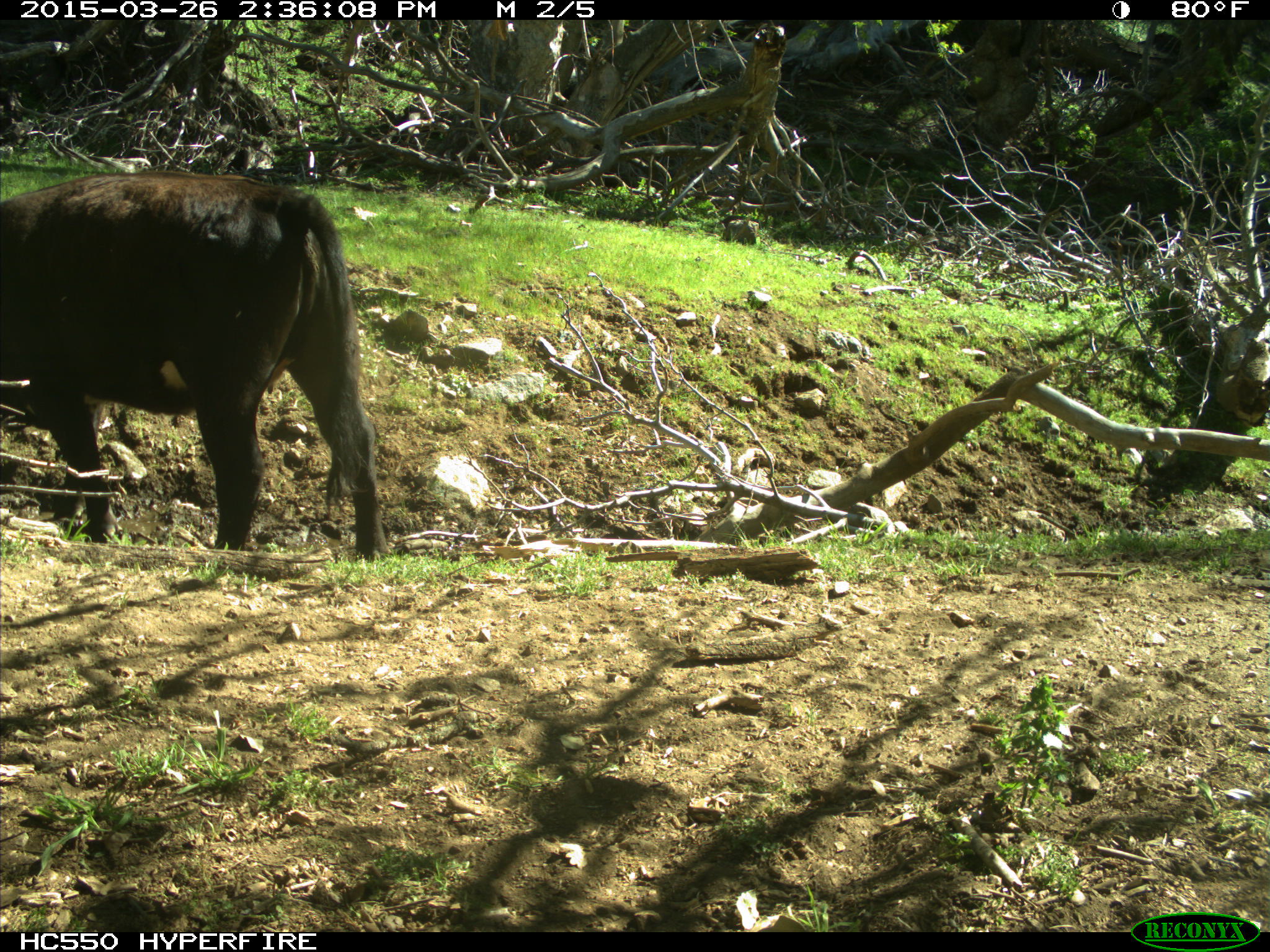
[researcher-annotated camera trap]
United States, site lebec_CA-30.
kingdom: Animalia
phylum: Chordata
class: Mammalia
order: Artiodactyla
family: Bovidae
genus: Bos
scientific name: Bos taurus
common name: domestic cow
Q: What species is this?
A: Bos taurus (domestic cow).